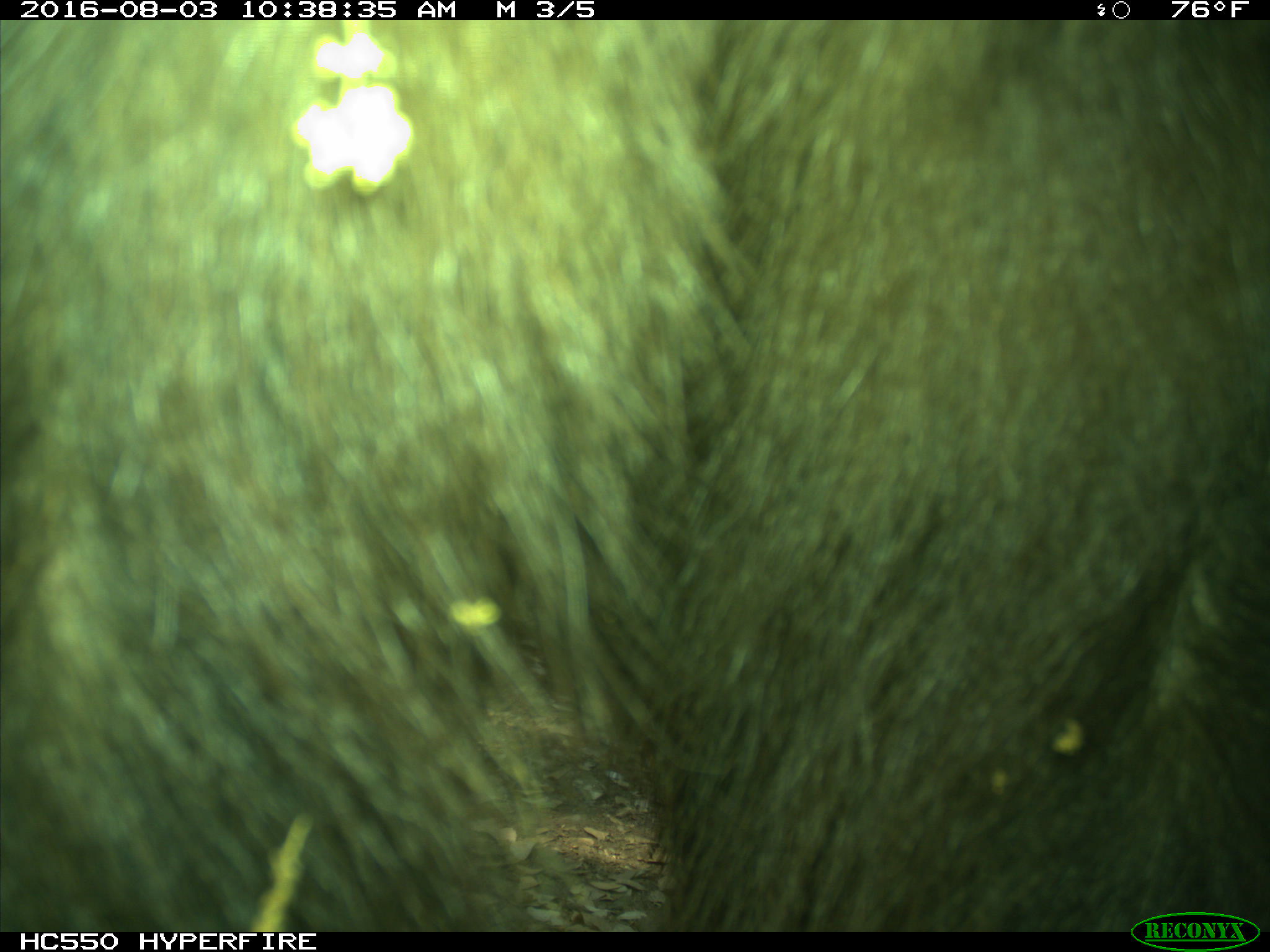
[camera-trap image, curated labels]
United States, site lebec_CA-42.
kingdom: Animalia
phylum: Chordata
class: Mammalia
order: Carnivora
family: Ursidae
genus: Ursus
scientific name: Ursus americanus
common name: american black bear